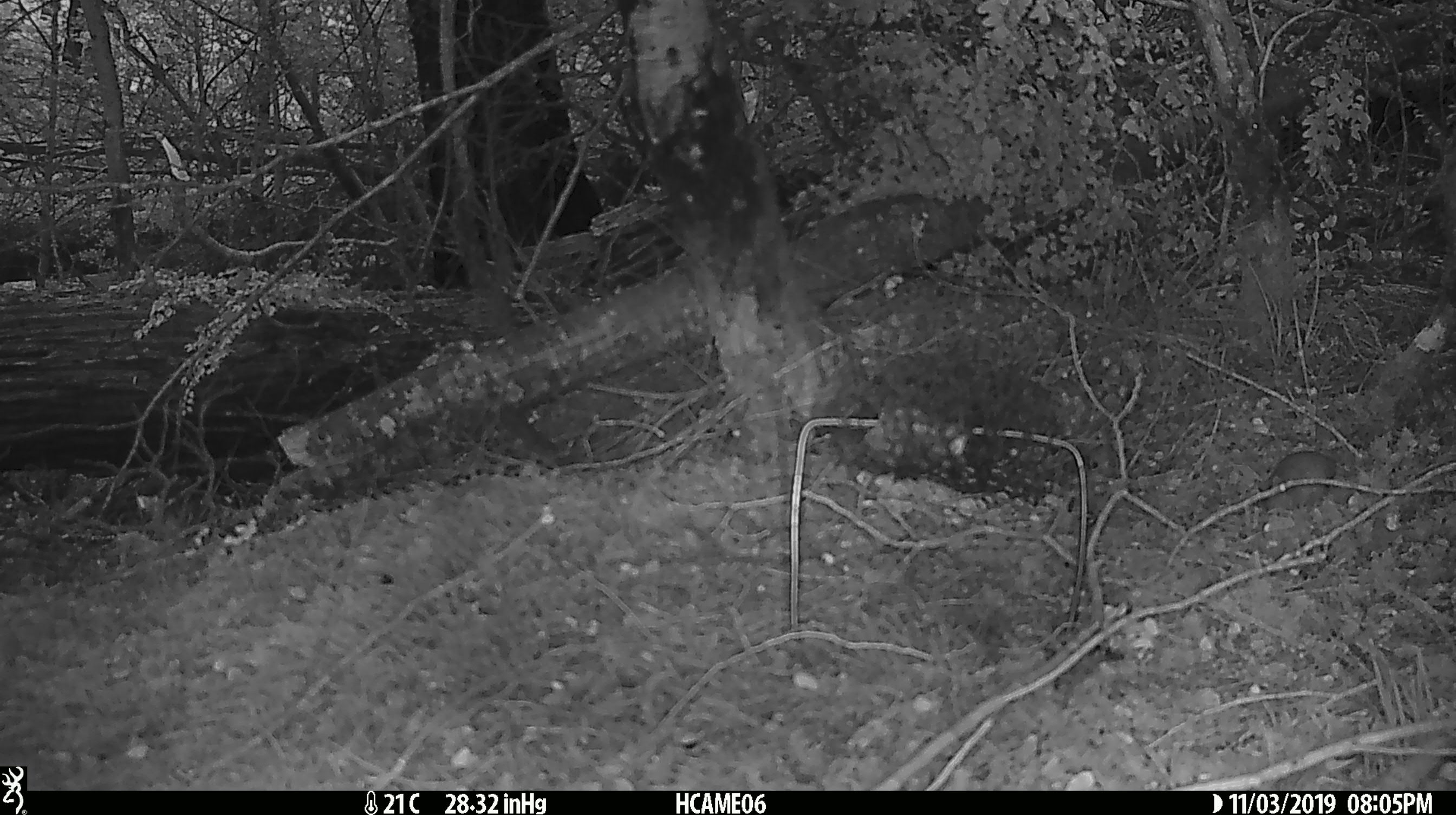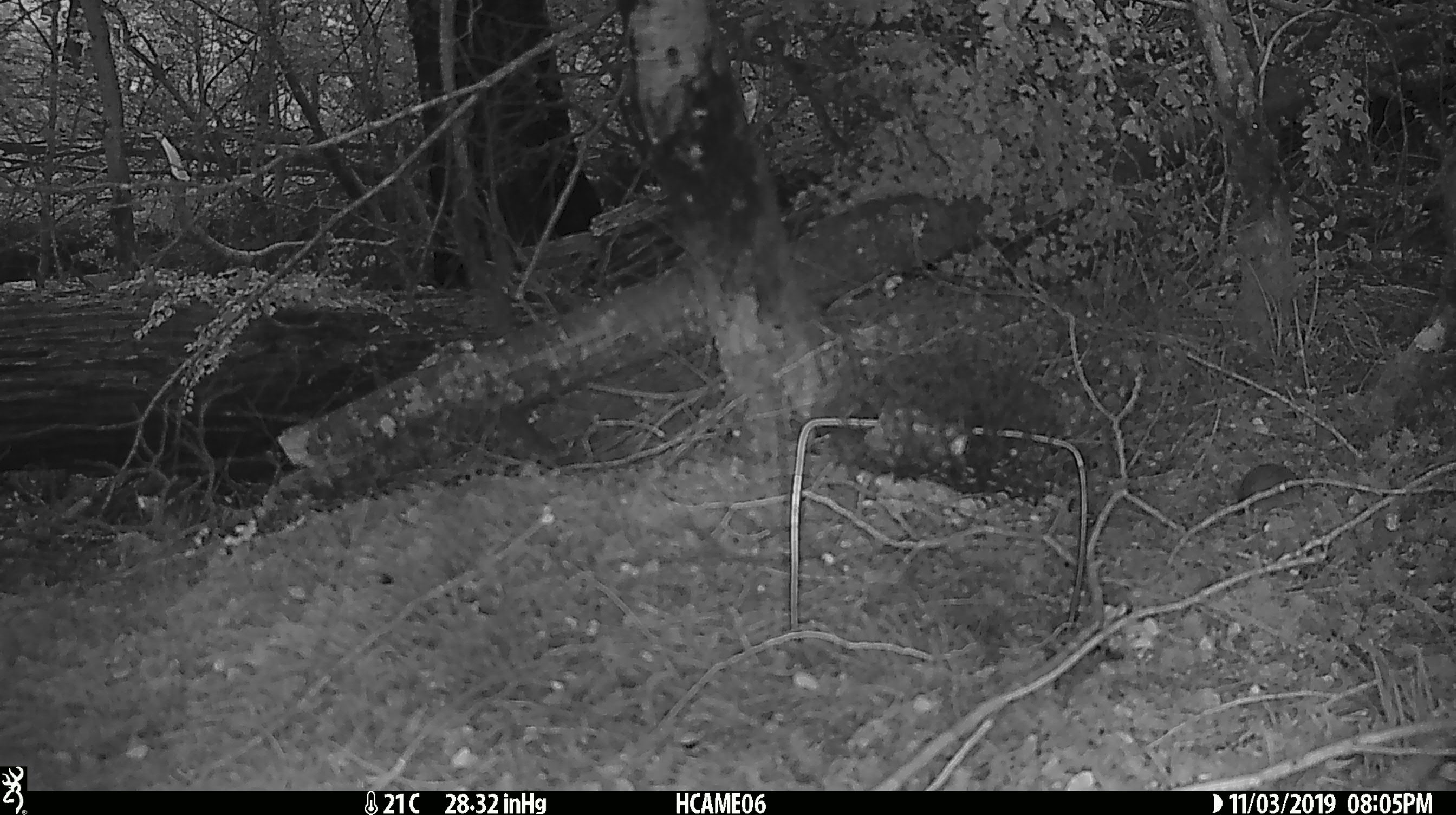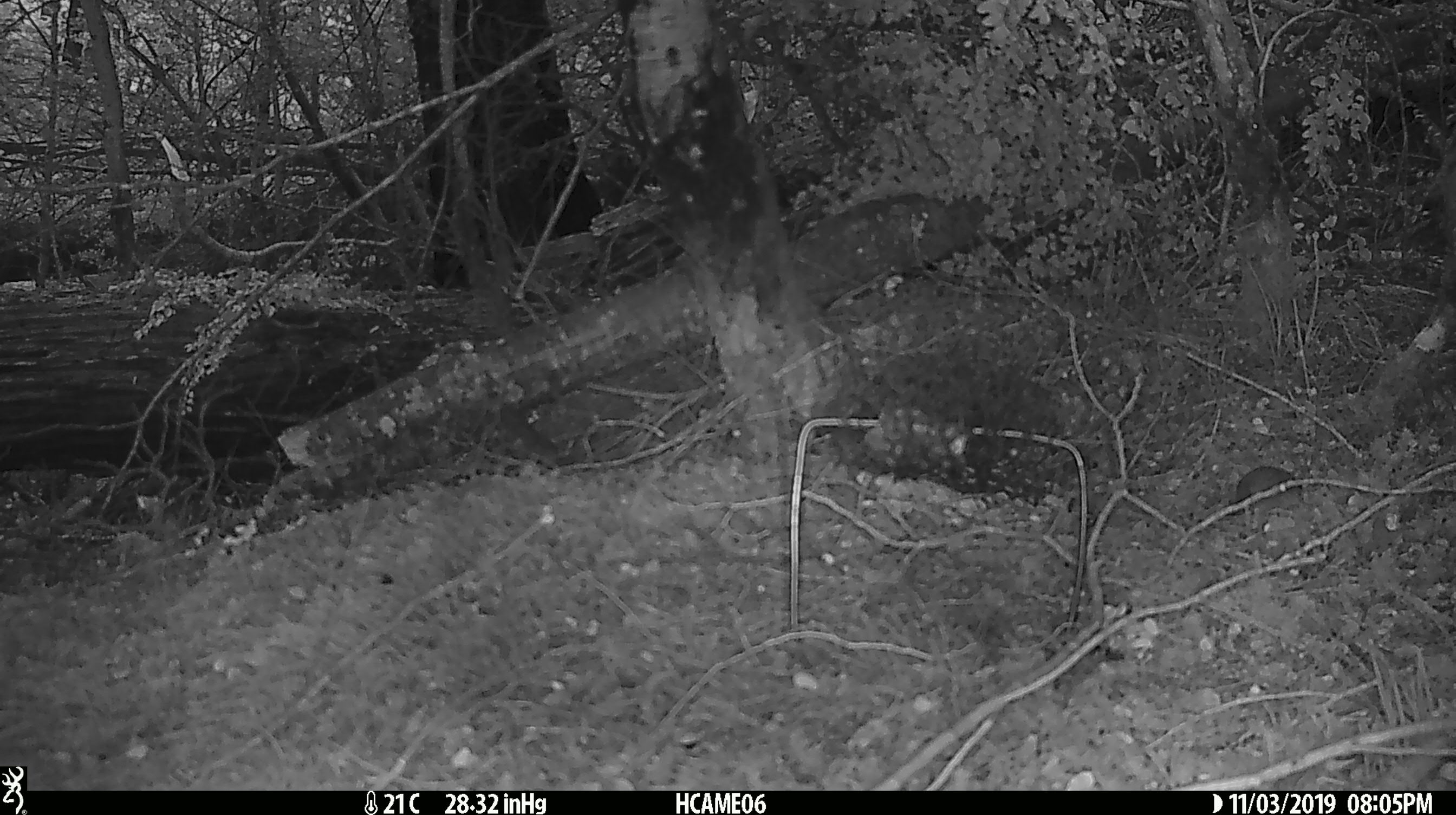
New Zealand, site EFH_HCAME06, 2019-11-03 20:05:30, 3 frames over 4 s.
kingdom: Animalia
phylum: Chordata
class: Mammalia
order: Rodentia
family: Muridae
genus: Mus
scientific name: Mus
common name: mouse